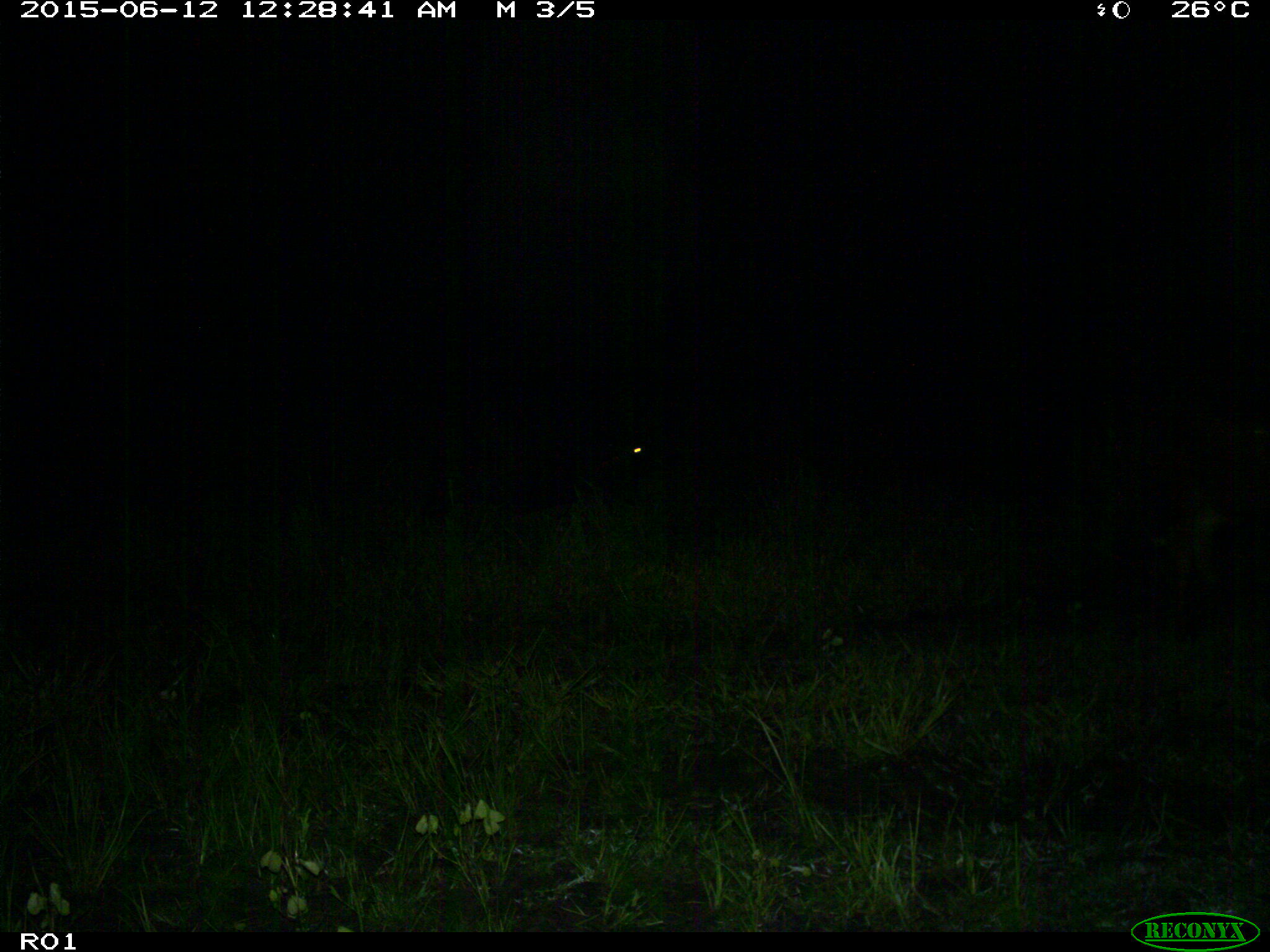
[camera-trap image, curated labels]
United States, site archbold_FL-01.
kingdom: Animalia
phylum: Chordata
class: Mammalia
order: Artiodactyla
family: Bovidae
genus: Bos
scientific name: Bos taurus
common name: domestic cow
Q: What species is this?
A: Bos taurus (domestic cow).